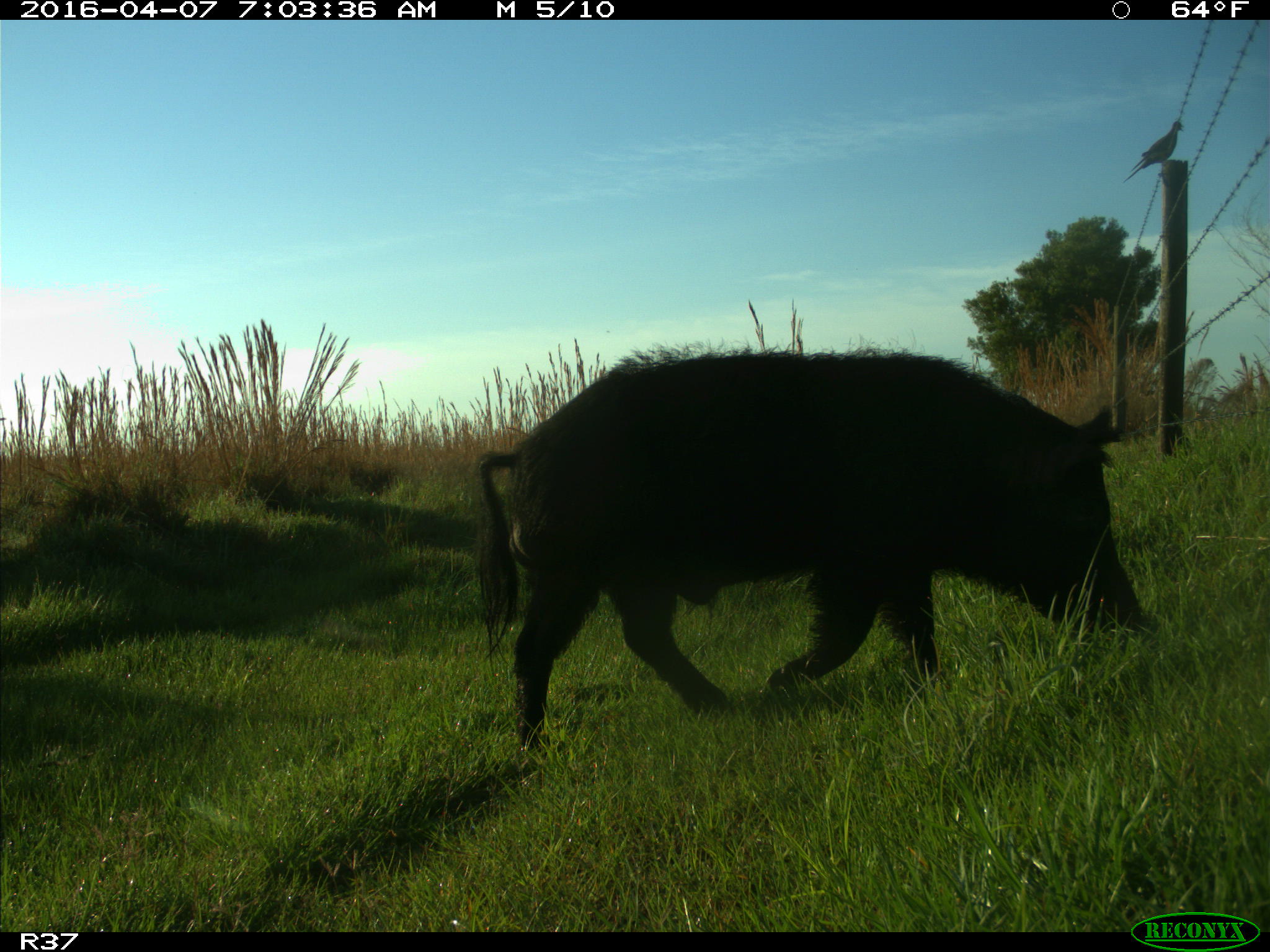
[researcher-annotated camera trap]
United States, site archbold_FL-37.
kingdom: Animalia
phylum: Chordata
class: Mammalia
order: Artiodactyla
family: Suidae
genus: Sus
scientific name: Sus scrofa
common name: wild boar